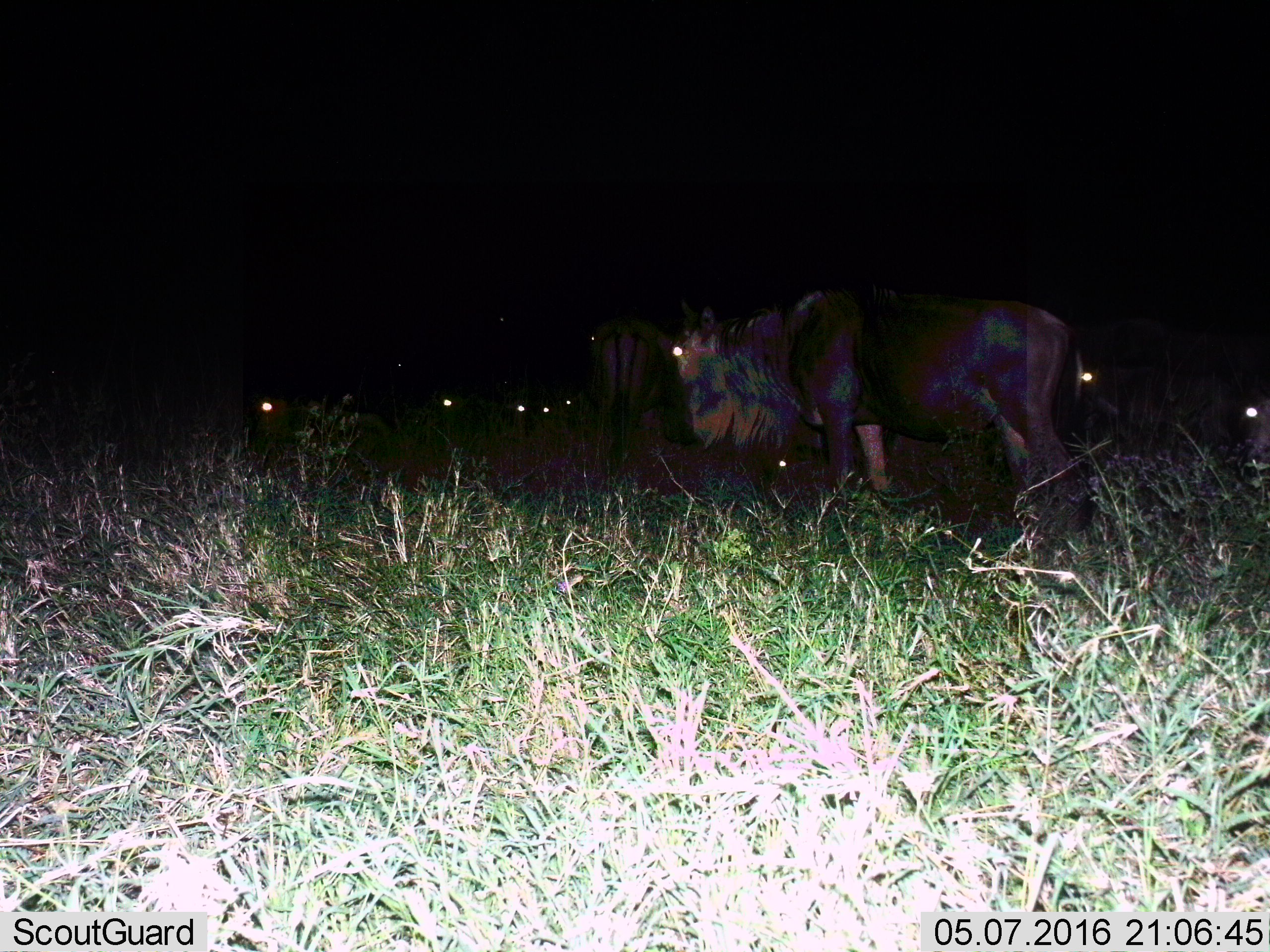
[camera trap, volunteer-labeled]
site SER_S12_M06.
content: unidentified animal